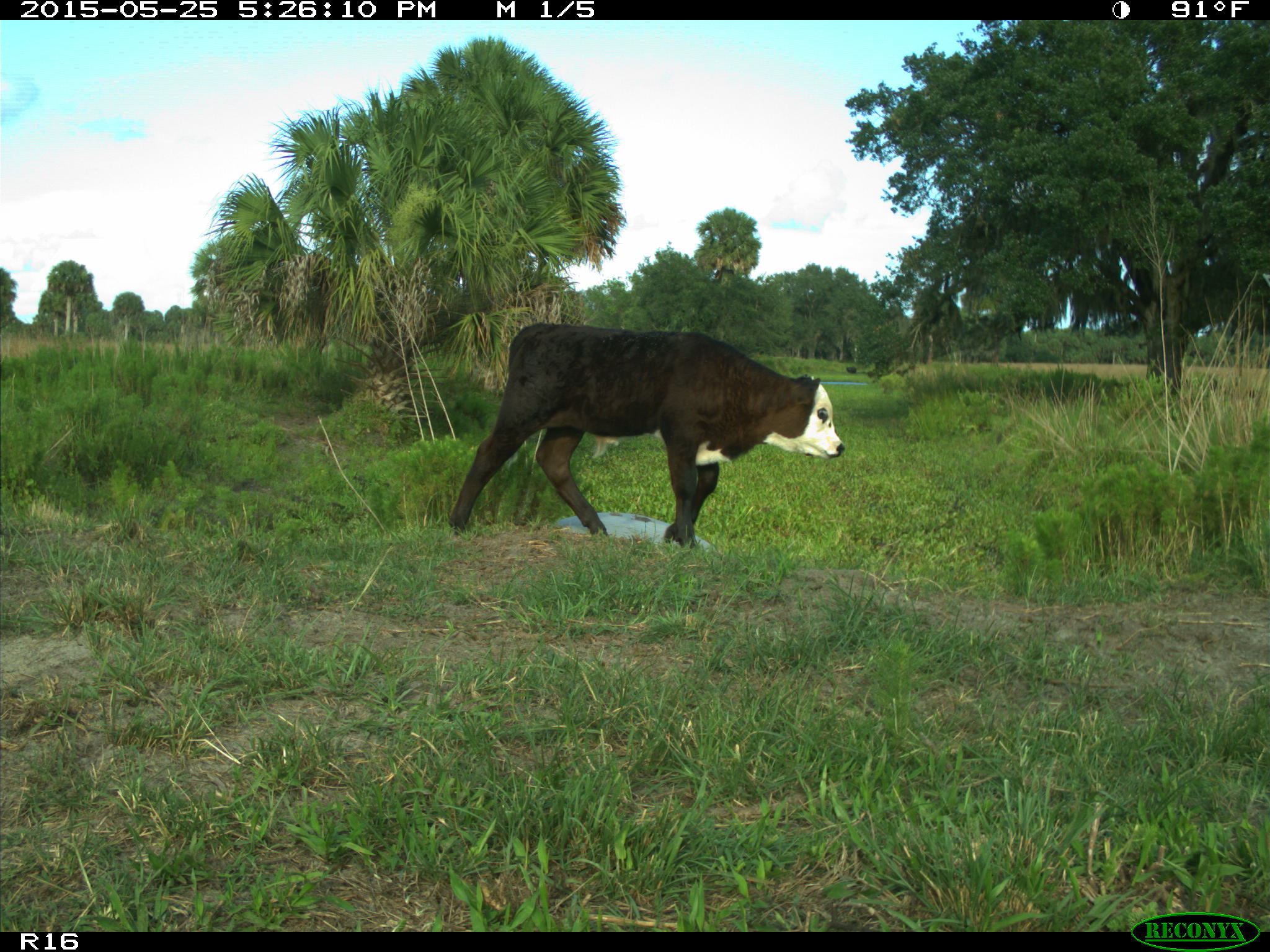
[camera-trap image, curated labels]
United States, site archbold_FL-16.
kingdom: Animalia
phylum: Chordata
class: Mammalia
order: Artiodactyla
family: Bovidae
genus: Bos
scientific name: Bos taurus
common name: domestic cow